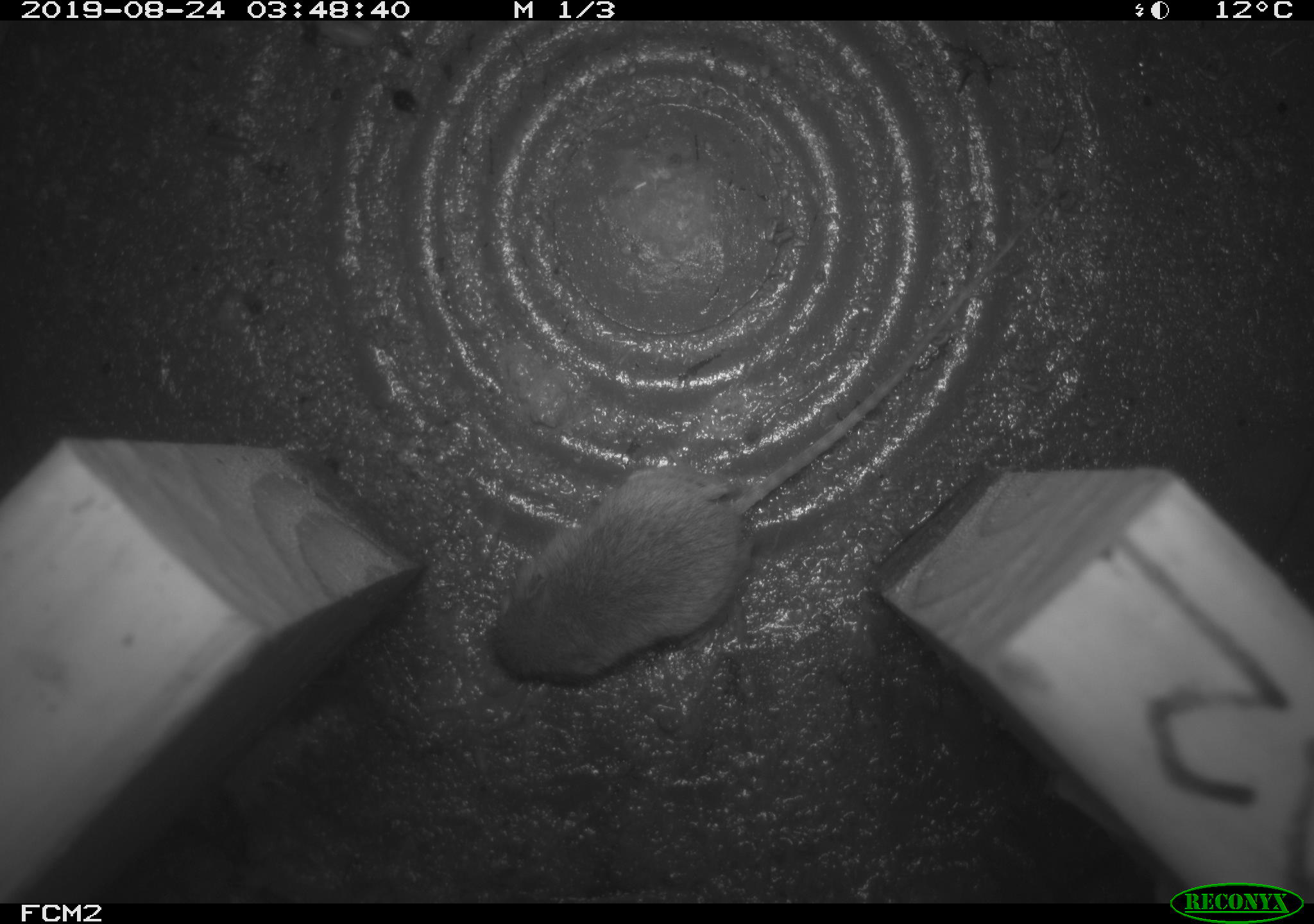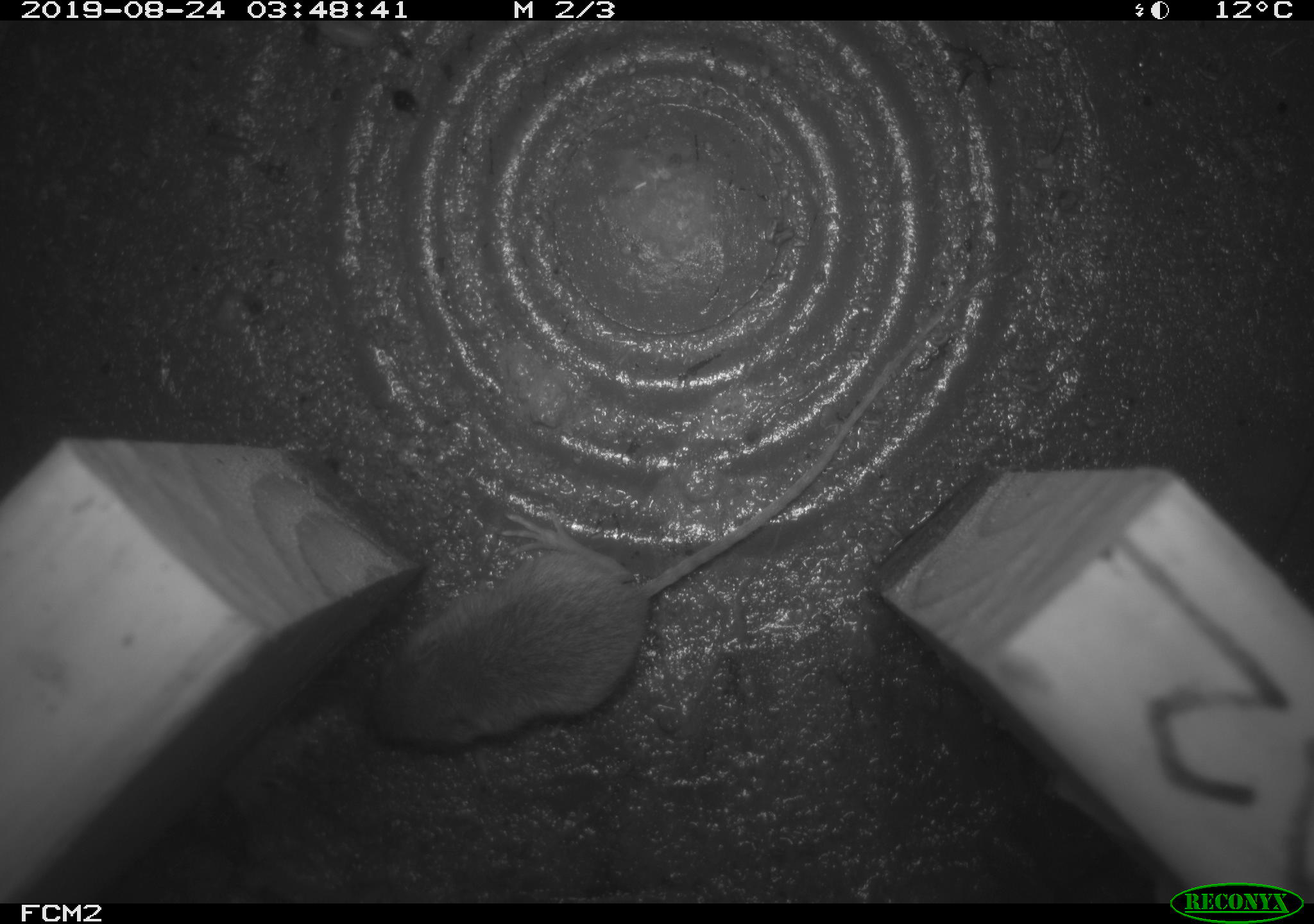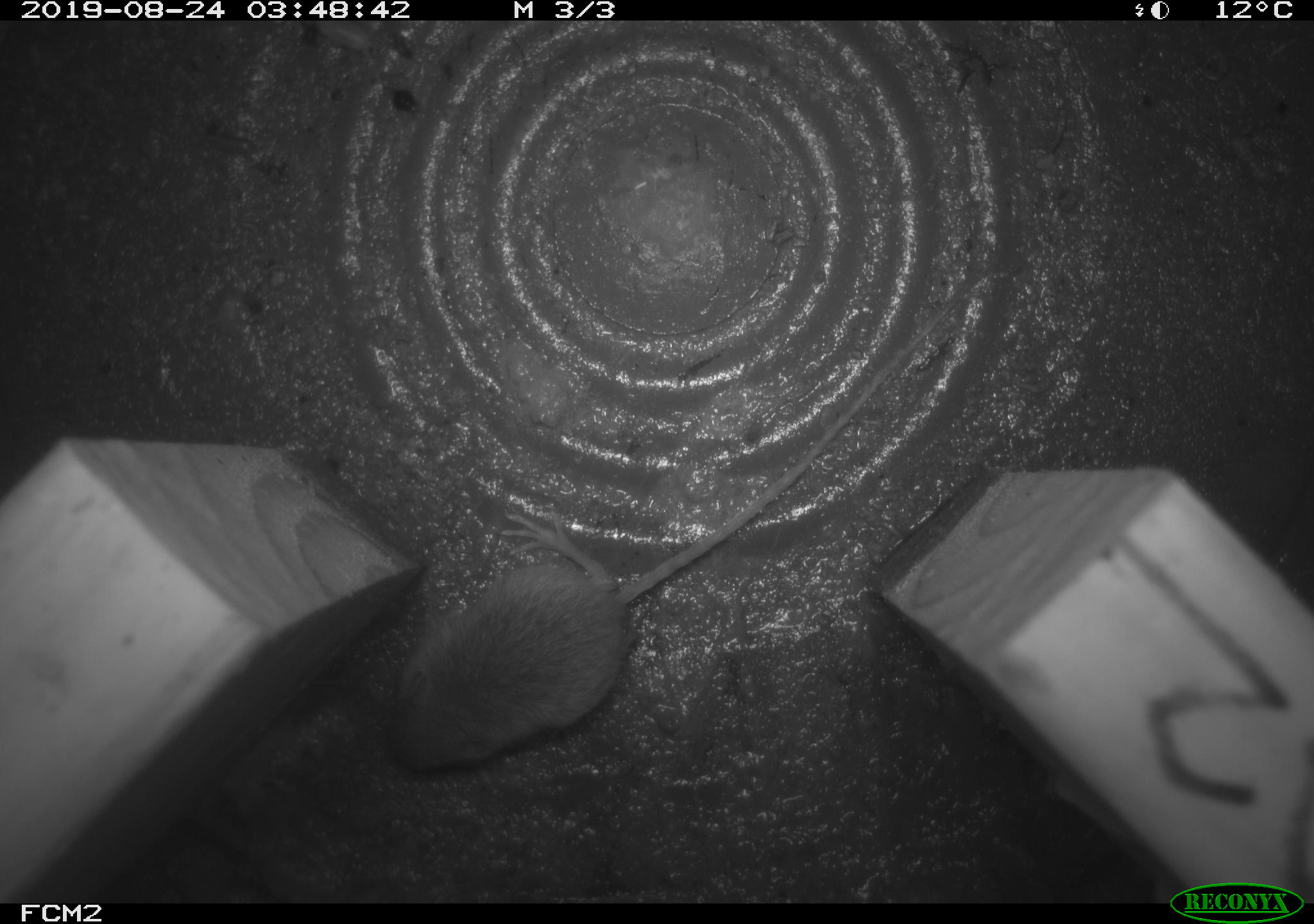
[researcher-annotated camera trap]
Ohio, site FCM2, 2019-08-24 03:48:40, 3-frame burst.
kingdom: Animalia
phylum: Chordata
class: Mammalia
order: Rodentia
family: Zapodidae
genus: Napaeozapus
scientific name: Napaeozapus insignis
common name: woodland jumping mouse